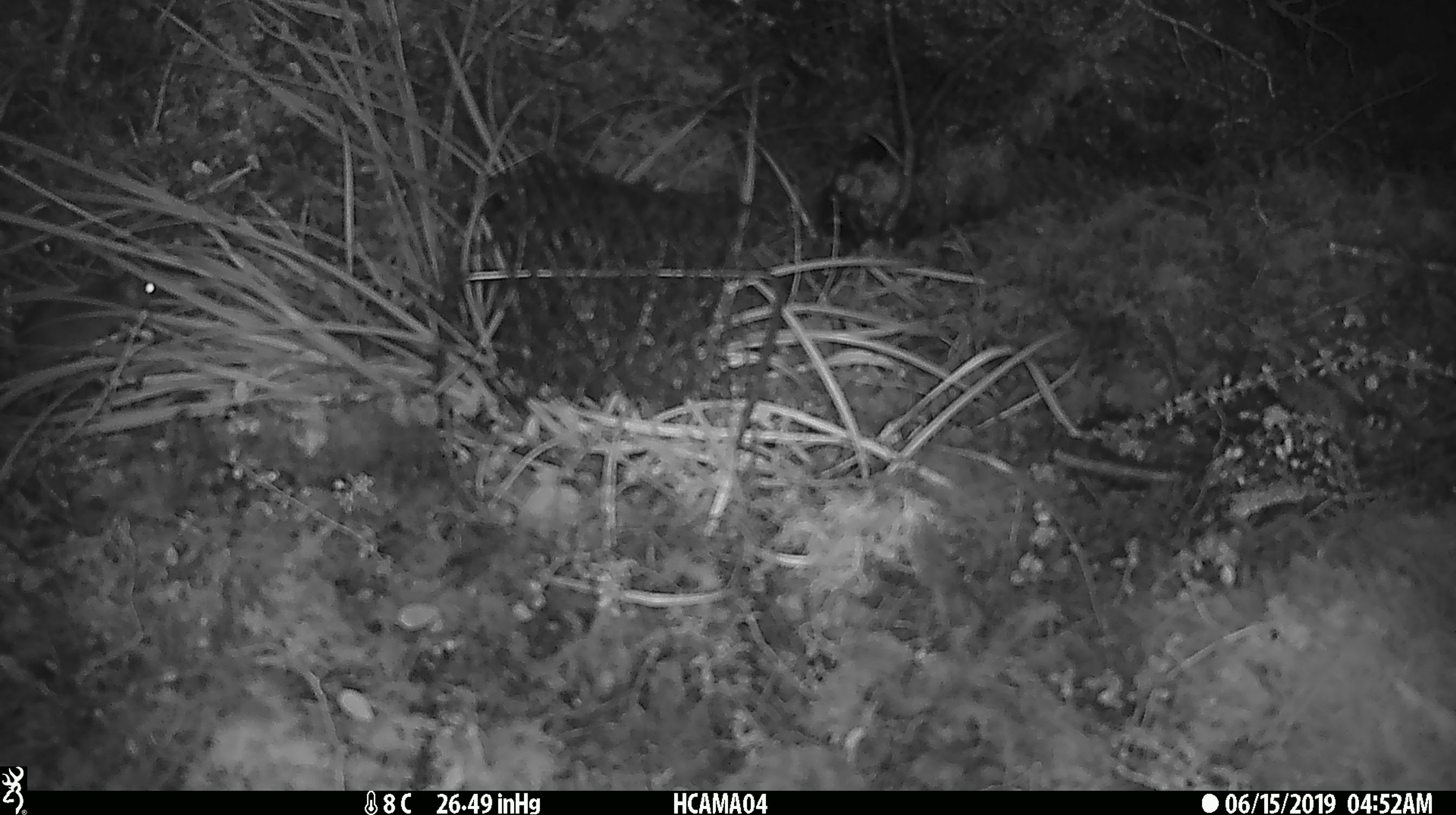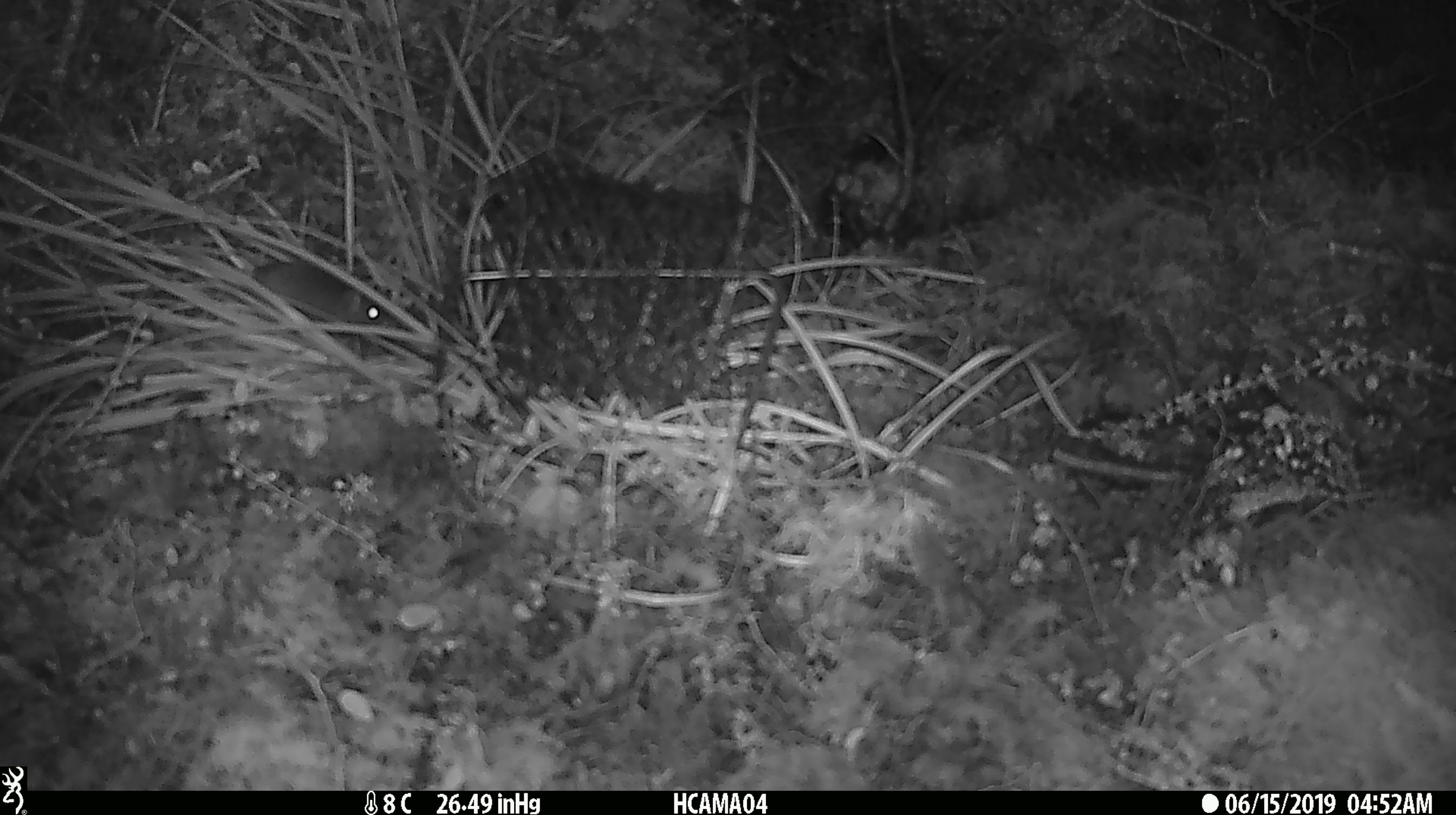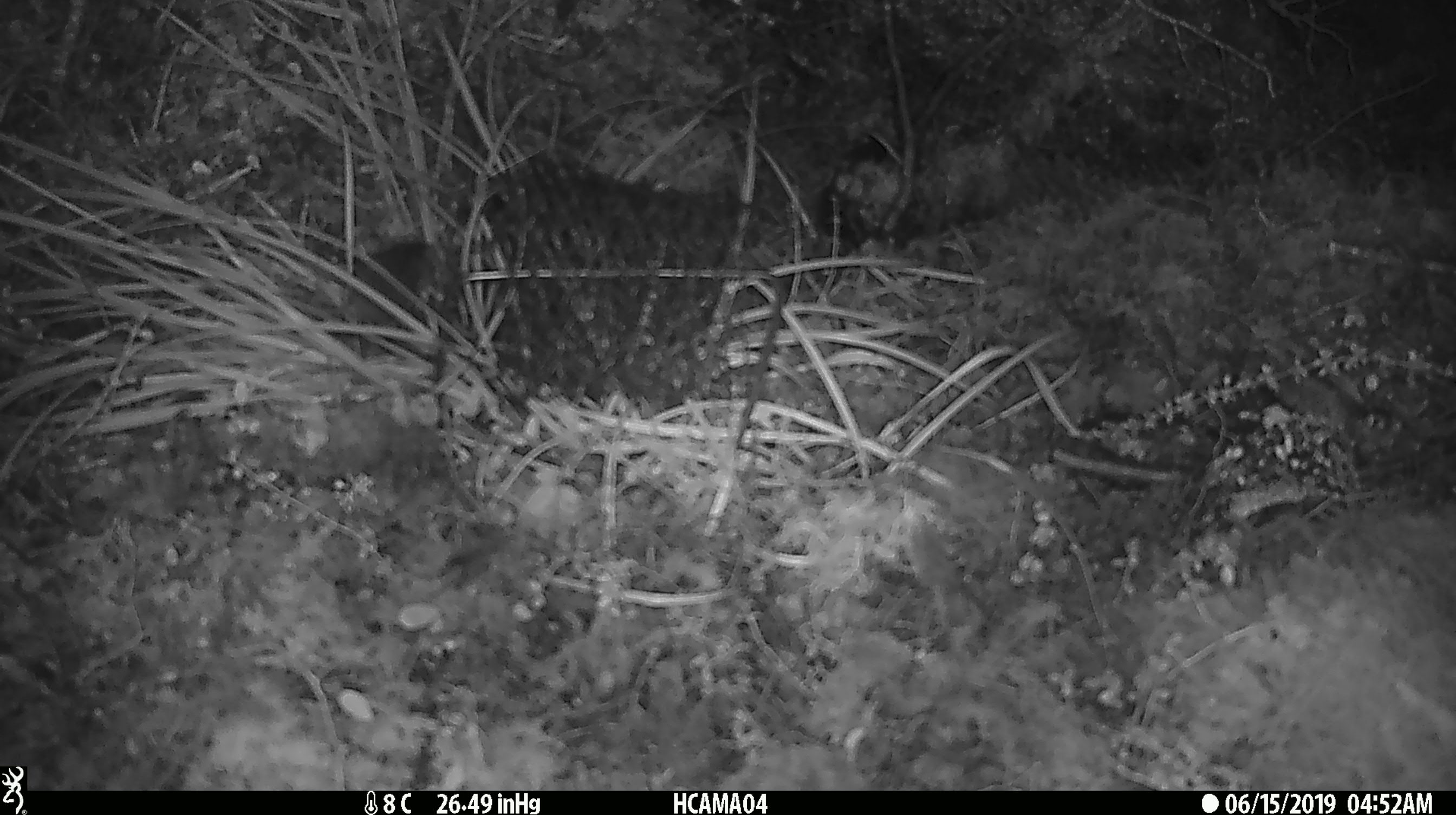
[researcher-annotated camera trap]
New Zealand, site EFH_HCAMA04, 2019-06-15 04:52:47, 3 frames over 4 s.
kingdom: Animalia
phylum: Chordata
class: Mammalia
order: Rodentia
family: Muridae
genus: Mus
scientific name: Mus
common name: mouse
Mouse (Mus).